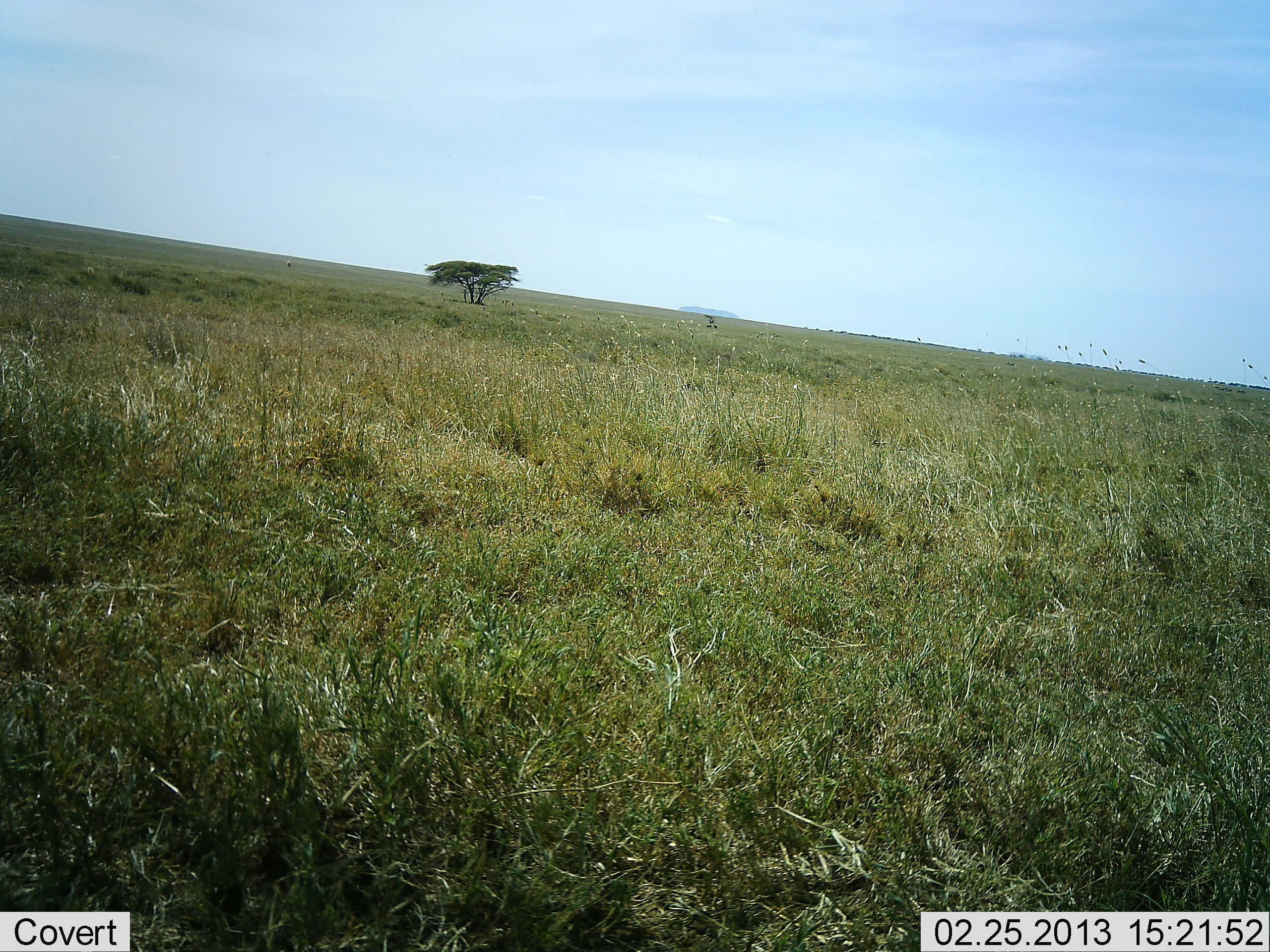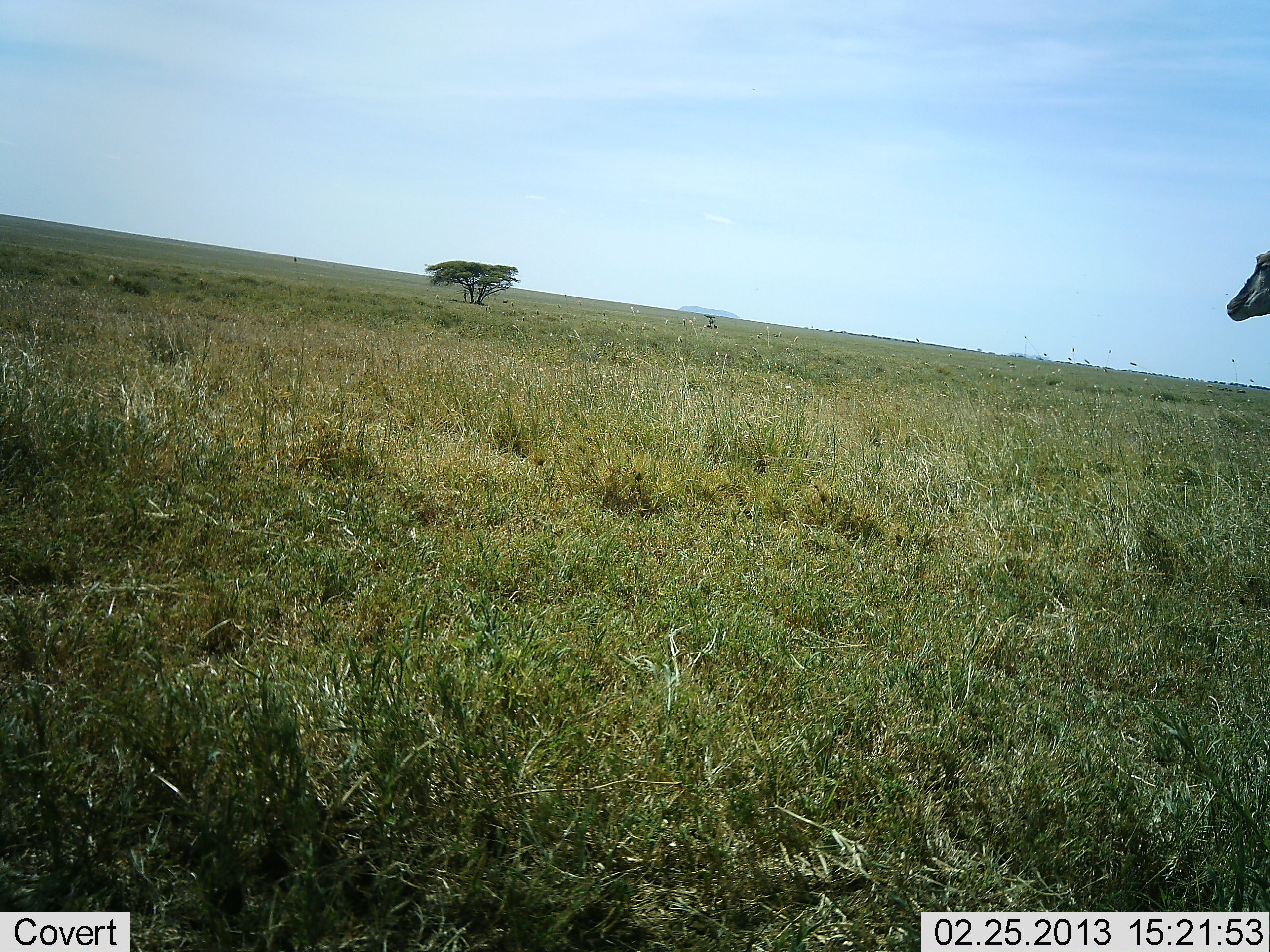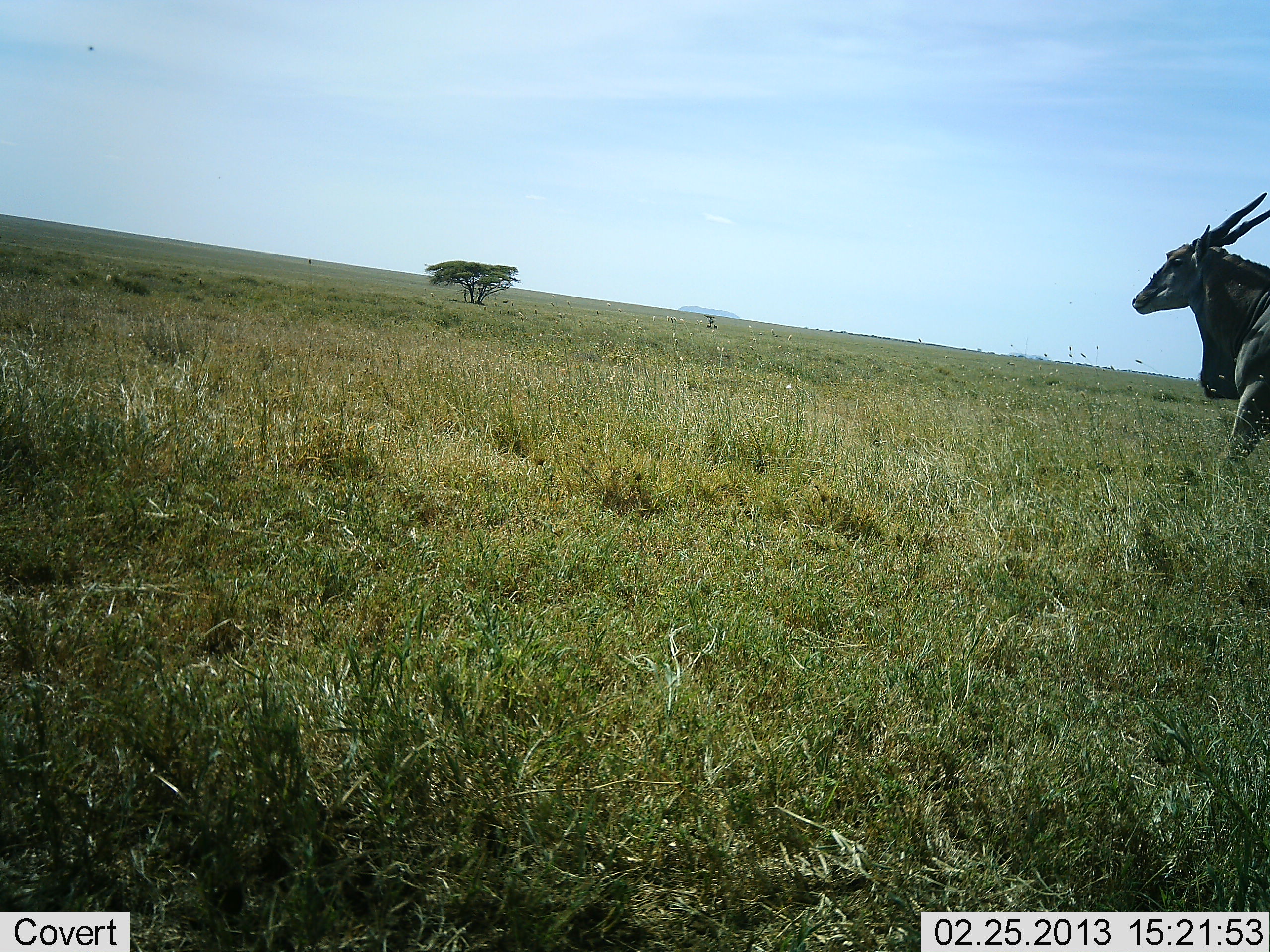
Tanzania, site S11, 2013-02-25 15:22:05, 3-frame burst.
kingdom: Animalia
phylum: Chordata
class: Mammalia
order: Artiodactyla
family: Bovidae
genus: Tragelaphus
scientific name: Tragelaphus oryx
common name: eland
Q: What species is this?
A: Eland (Tragelaphus oryx).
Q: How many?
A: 1.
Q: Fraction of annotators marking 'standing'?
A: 0%.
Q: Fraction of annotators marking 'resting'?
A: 0%.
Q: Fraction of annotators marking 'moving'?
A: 100%.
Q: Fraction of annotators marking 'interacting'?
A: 0%.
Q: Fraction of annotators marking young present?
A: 0%.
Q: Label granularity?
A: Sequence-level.